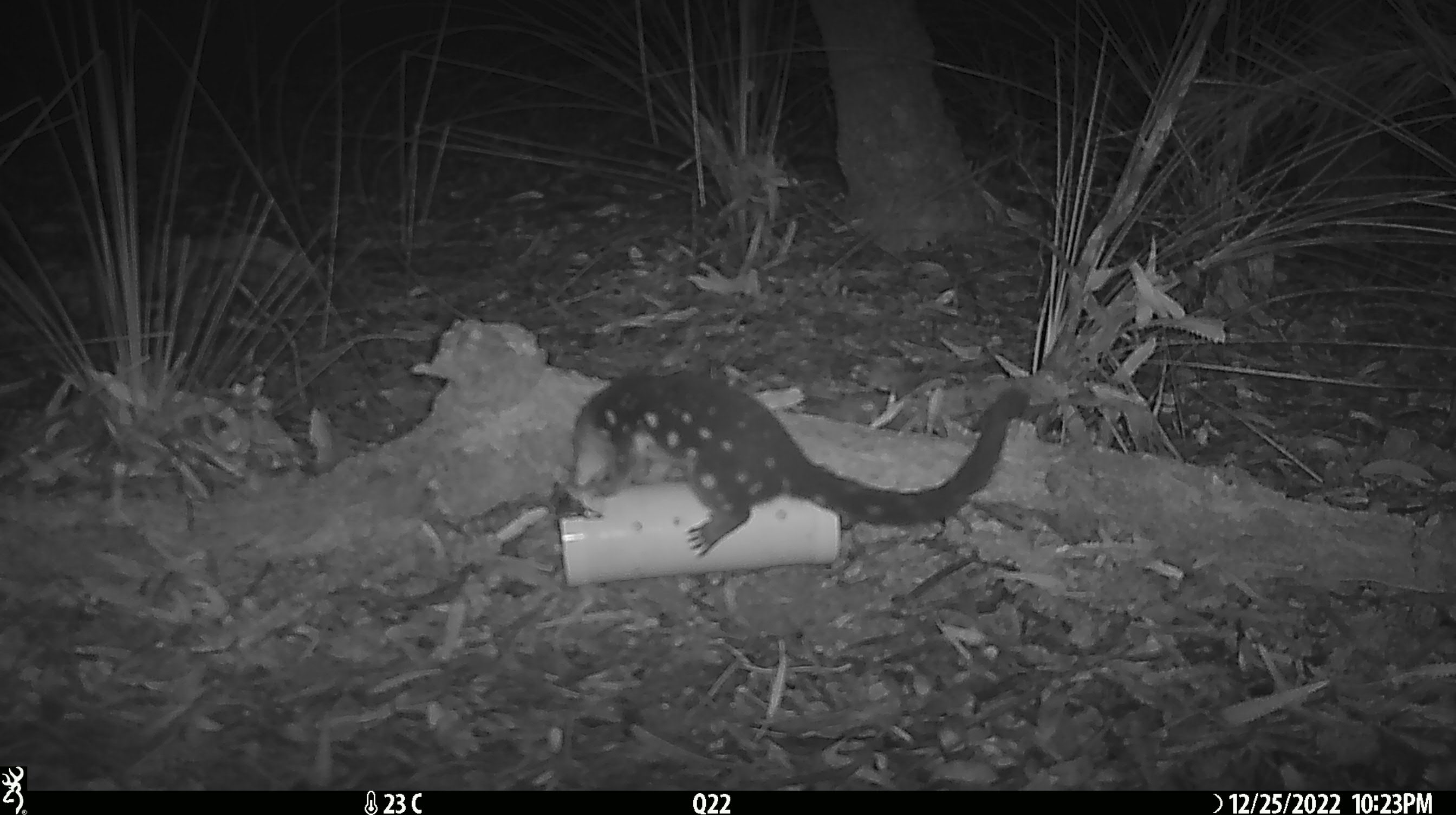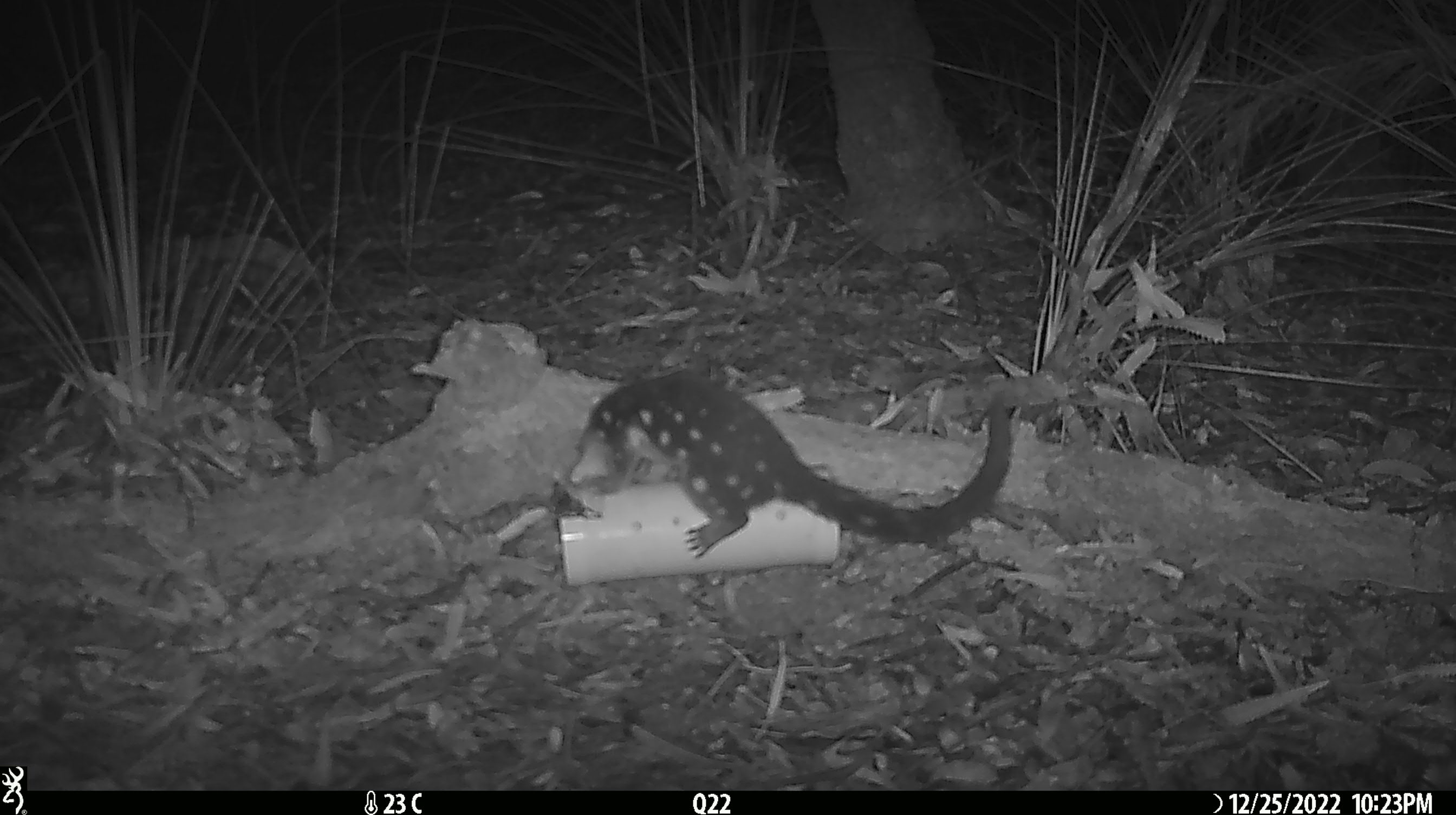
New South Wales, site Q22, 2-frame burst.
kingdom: Animalia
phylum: Chordata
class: Mammalia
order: Dasyuromorphia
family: Dasyuridae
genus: Dasyurus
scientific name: Dasyurus maculatus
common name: spotted-tailed quoll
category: quoll